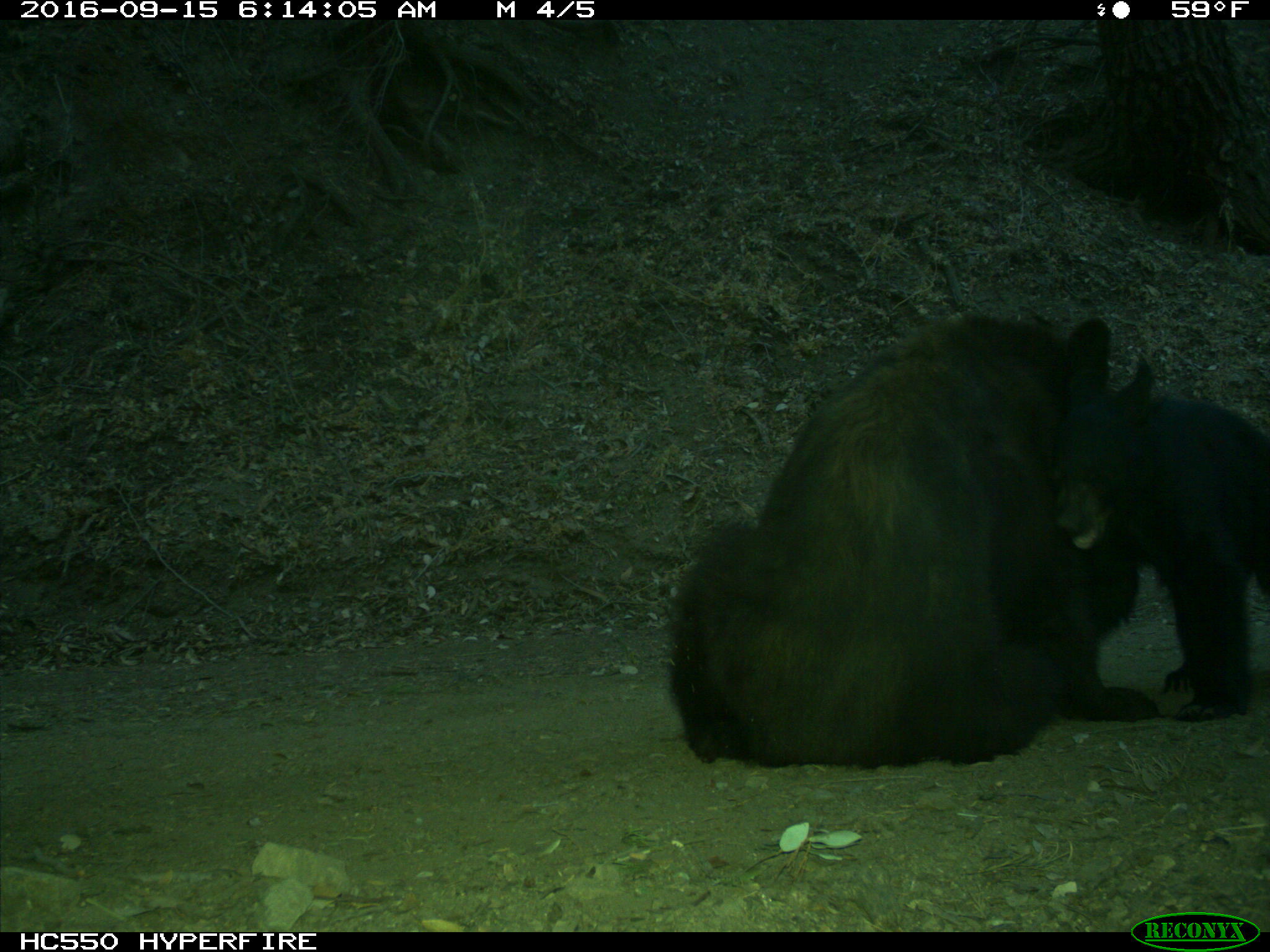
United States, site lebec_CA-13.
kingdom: Animalia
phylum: Chordata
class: Mammalia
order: Carnivora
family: Ursidae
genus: Ursus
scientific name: Ursus americanus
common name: american black bear